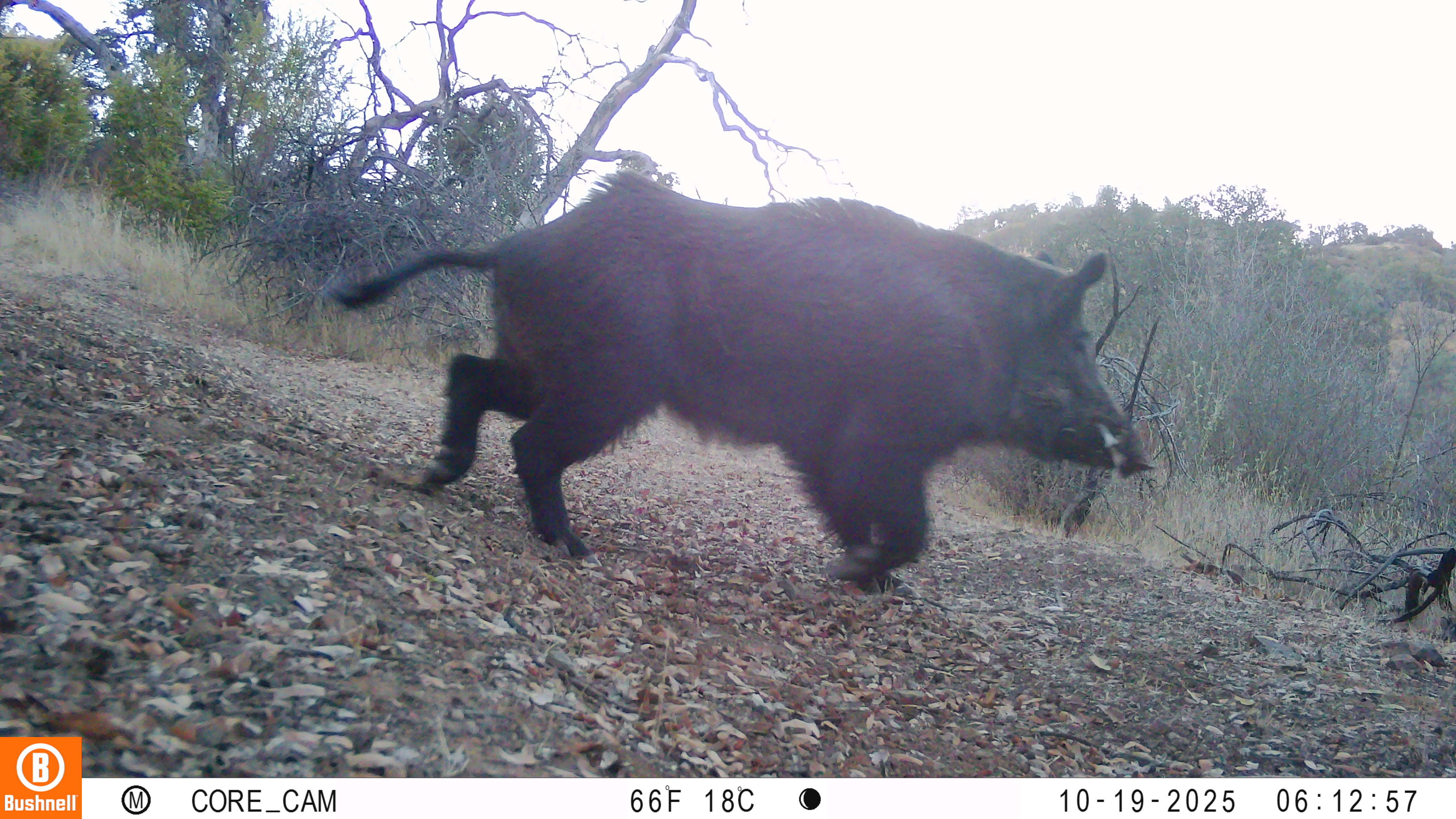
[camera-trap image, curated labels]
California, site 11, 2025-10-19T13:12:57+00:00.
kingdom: Animalia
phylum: Chordata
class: Mammalia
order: Artiodactyla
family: Suidae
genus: Sus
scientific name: Sus scrofa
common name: wild boar